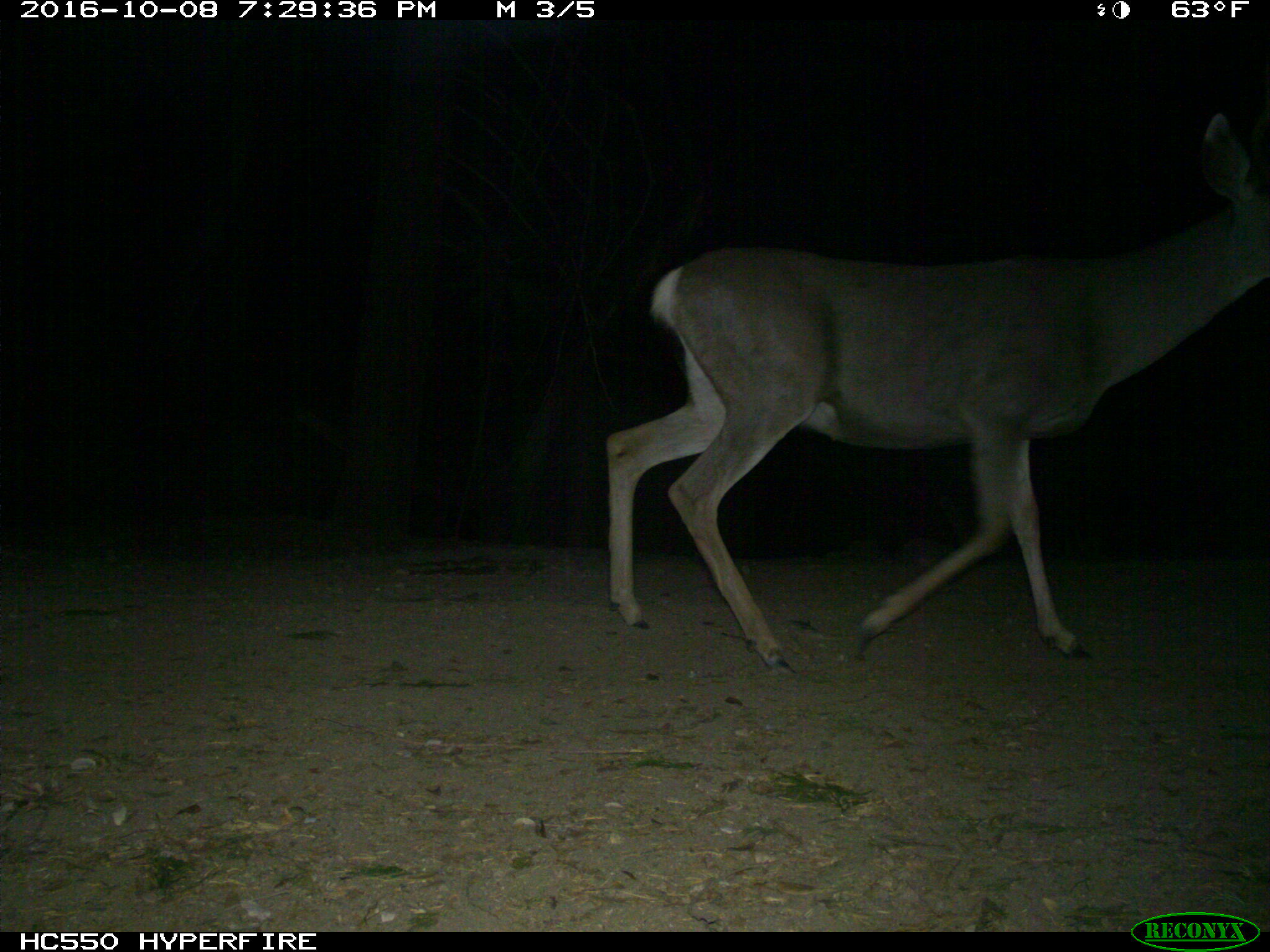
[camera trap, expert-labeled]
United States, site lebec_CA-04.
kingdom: Animalia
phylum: Chordata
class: Mammalia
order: Artiodactyla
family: Cervidae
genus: Odocoileus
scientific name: Odocoileus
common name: deer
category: unidentified deer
Unidentified deer (deer) (Odocoileus).